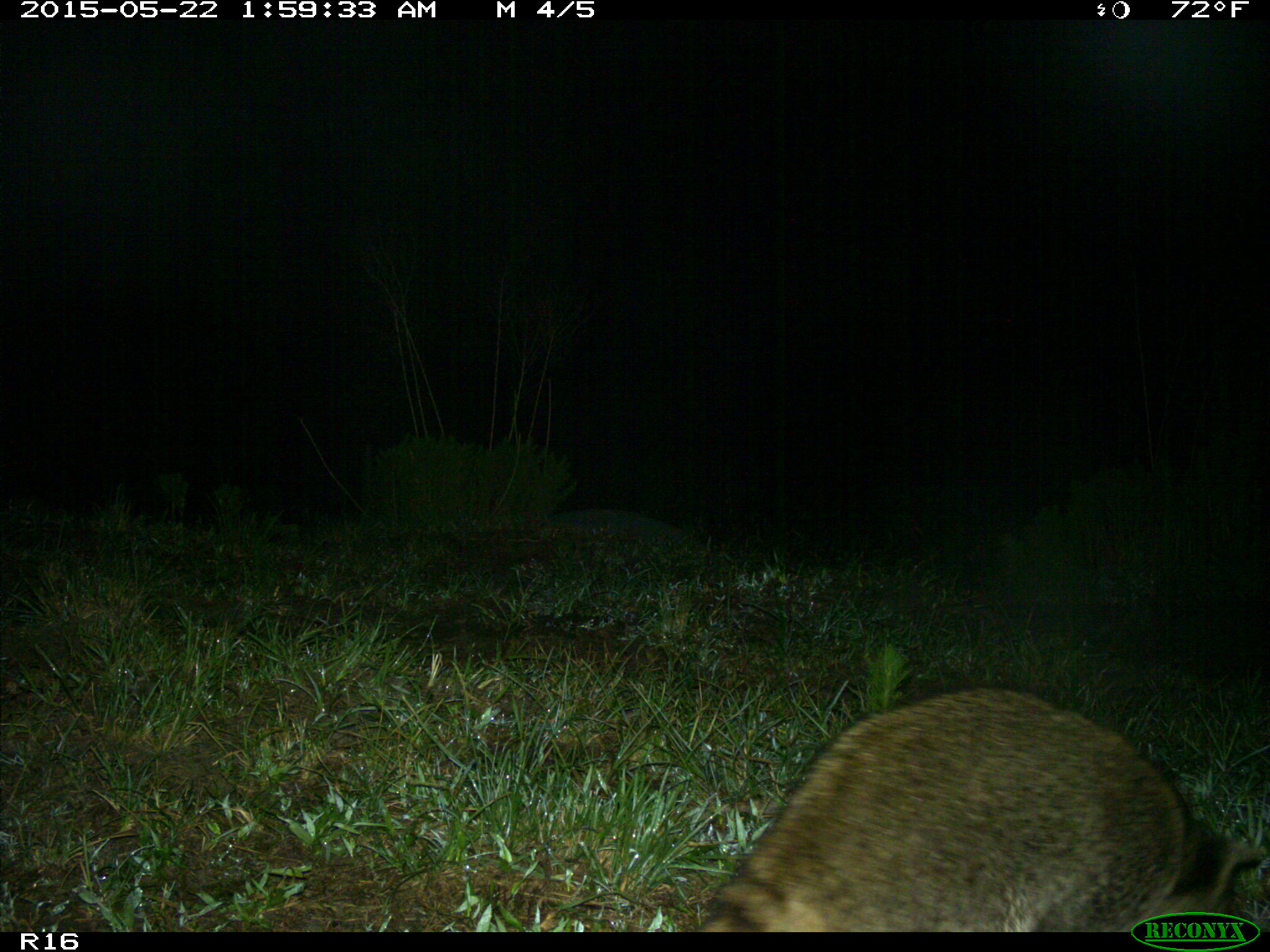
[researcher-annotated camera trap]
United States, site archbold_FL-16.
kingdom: Animalia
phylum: Chordata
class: Mammalia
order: Carnivora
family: Procyonidae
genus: Procyon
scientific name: Procyon lotor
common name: common raccoon